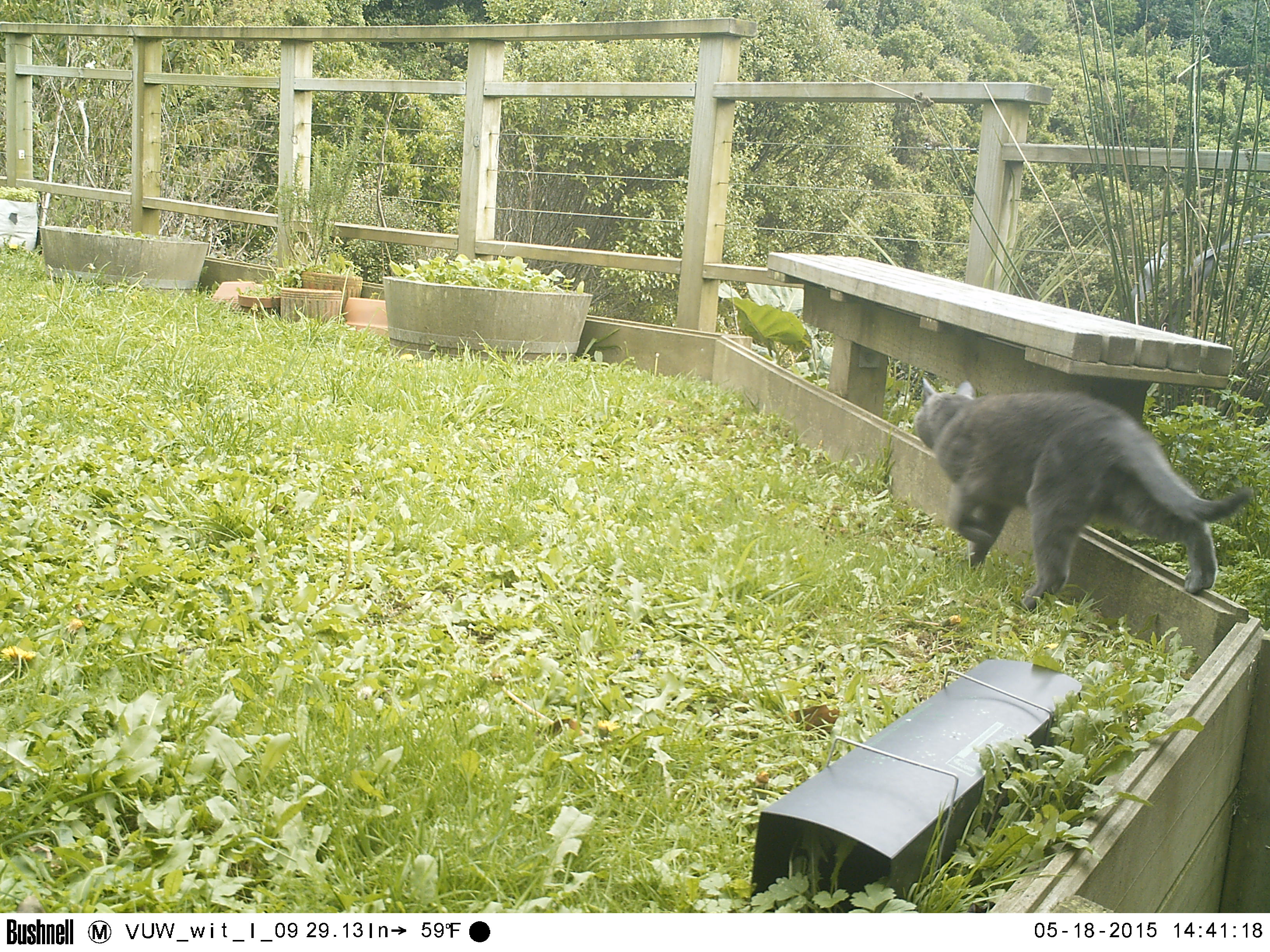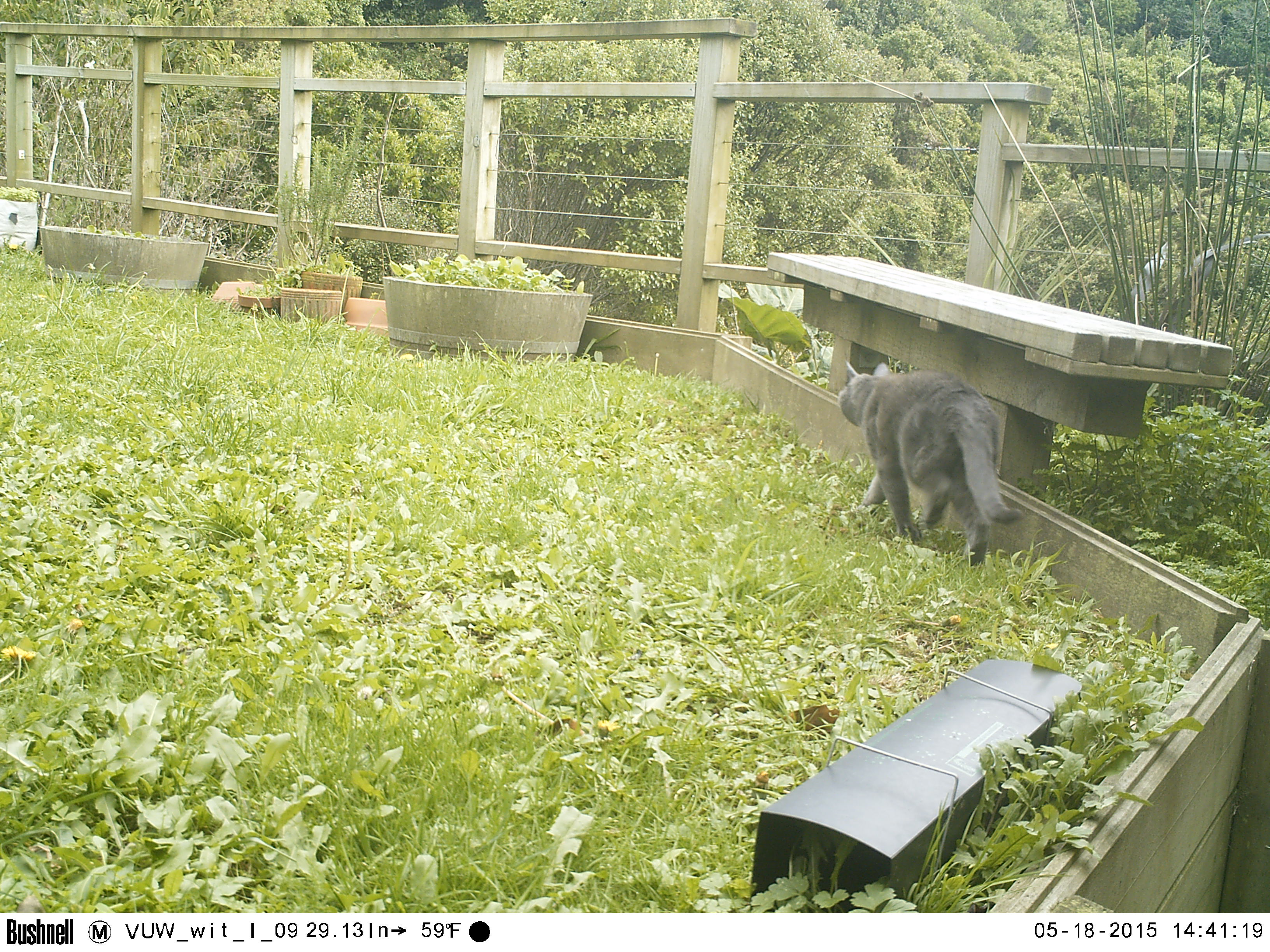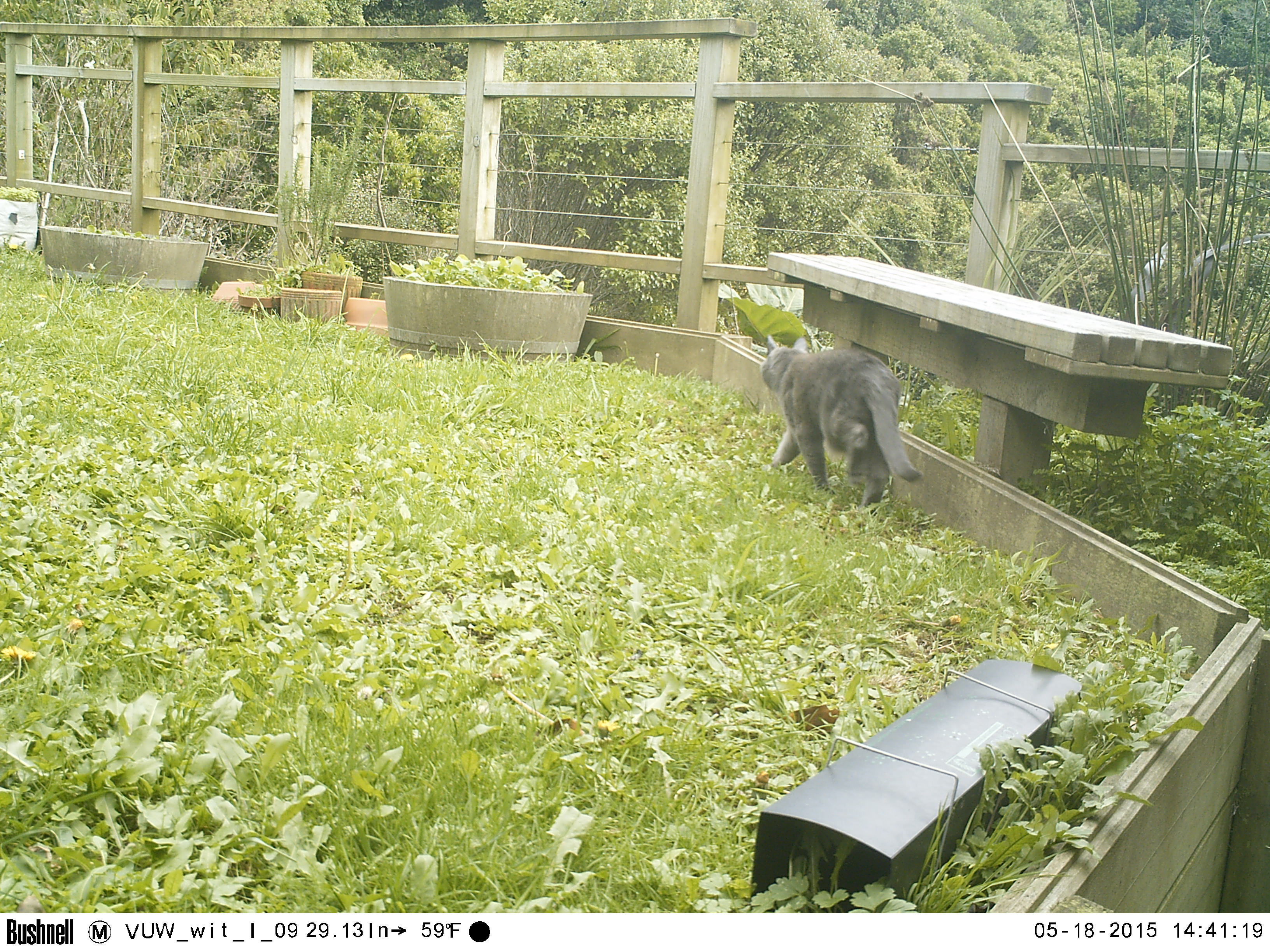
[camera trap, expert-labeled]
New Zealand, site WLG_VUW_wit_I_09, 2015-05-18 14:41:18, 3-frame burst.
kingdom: Animalia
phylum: Chordata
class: Mammalia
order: Carnivora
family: Felidae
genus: Felis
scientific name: Felis catus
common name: domestic cat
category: cat